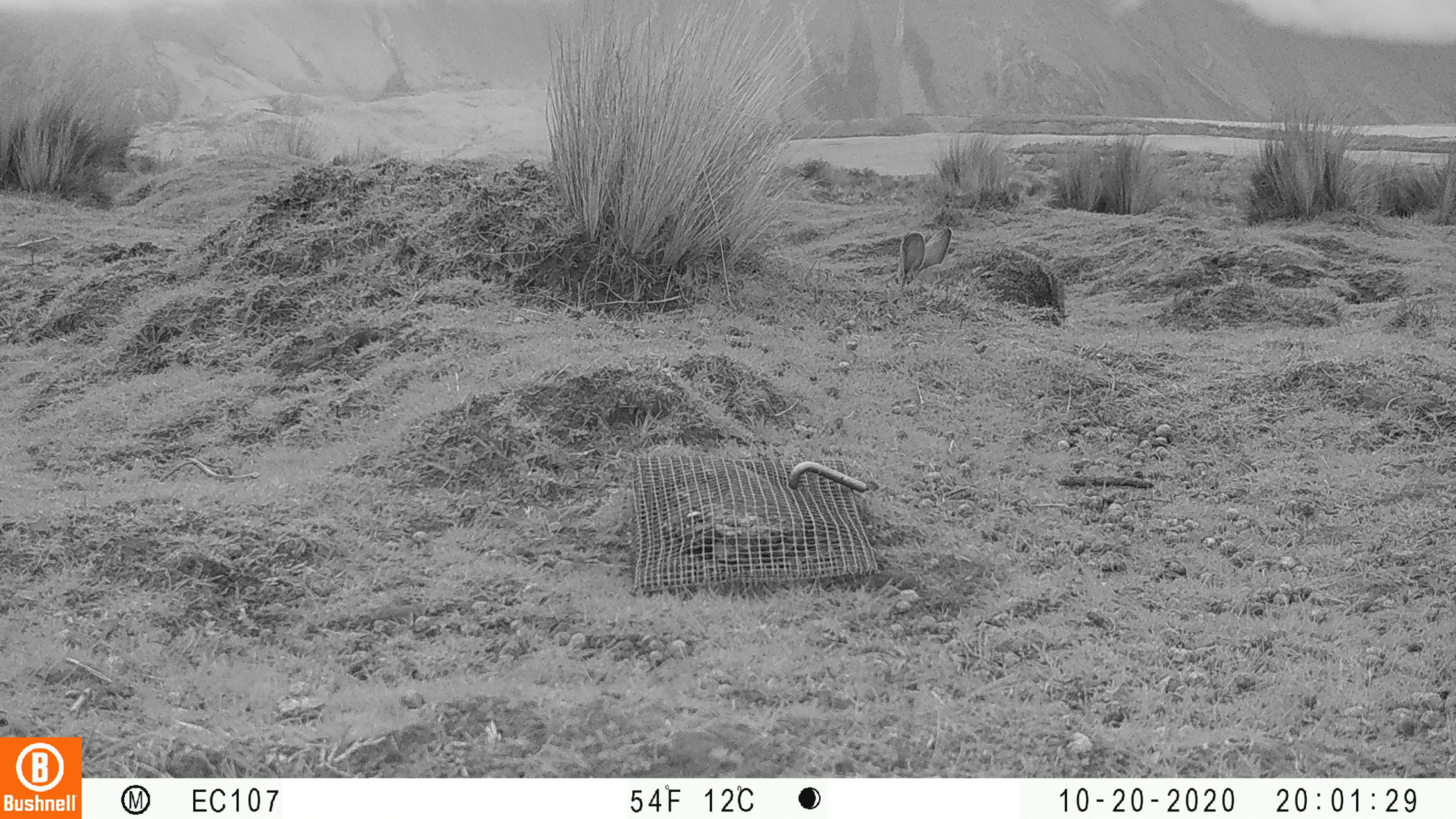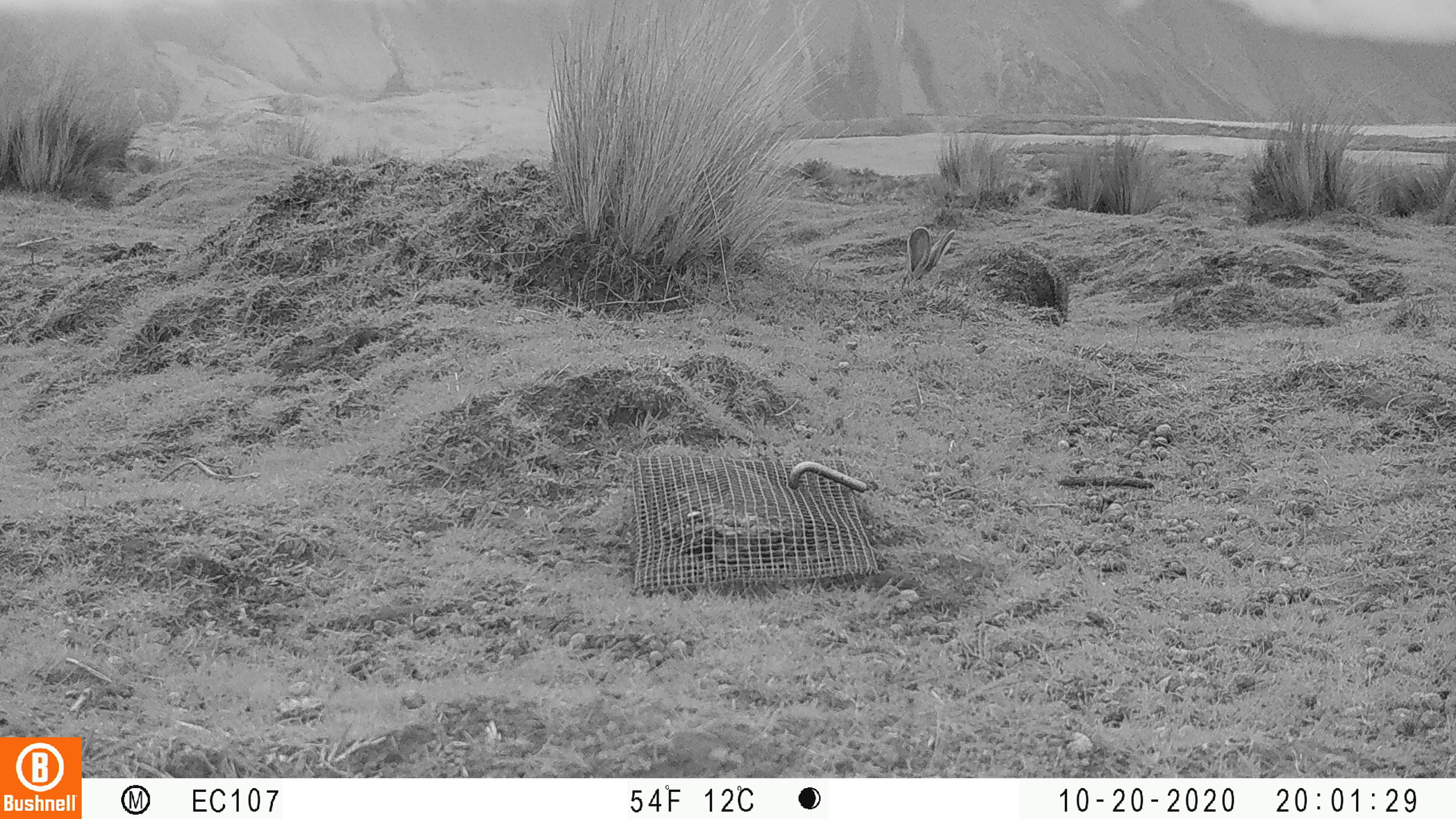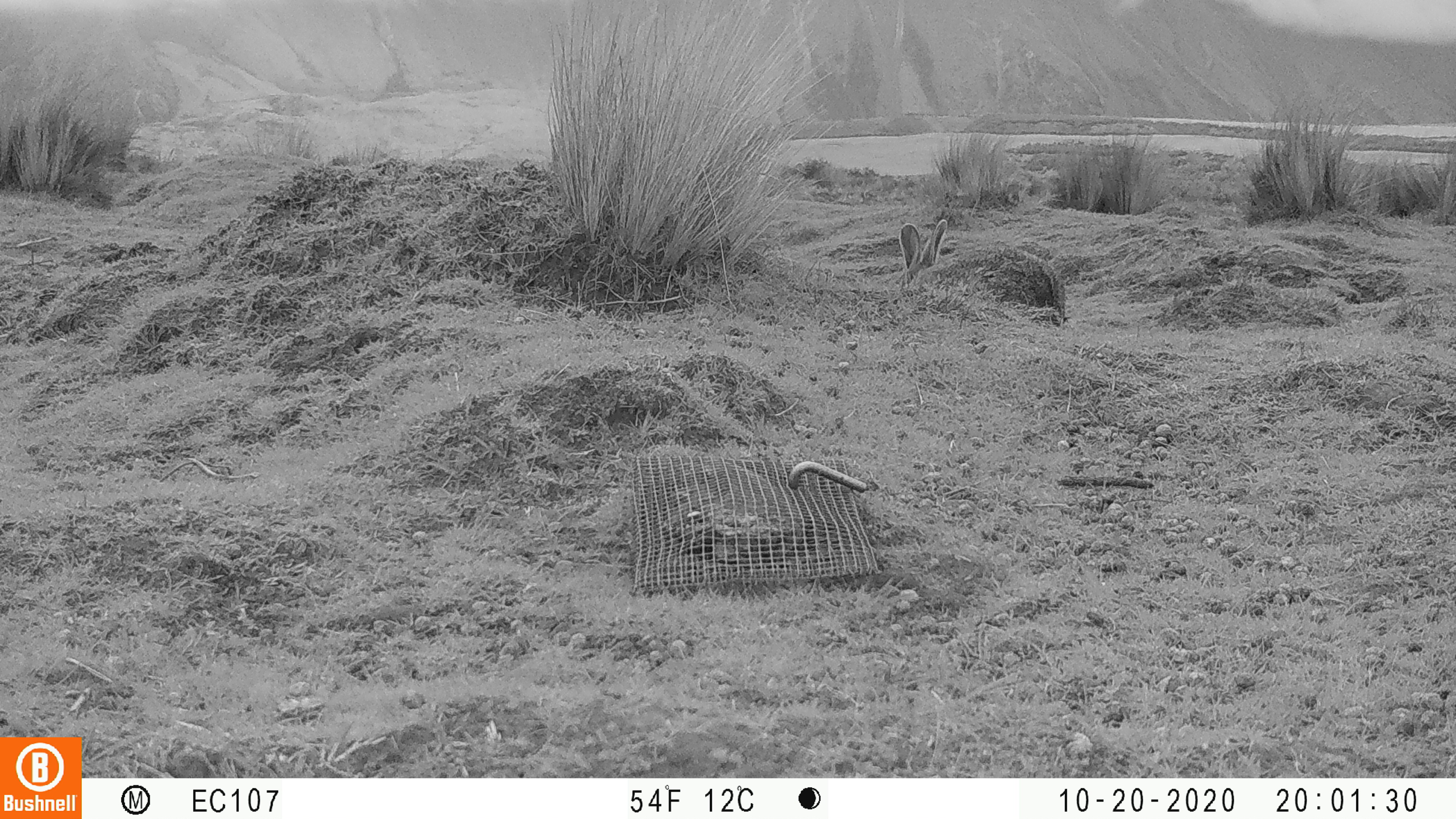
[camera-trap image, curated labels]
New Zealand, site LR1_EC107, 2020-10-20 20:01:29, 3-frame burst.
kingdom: Animalia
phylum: Chordata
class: Mammalia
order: Lagomorpha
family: Leporidae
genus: Oryctolagus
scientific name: Oryctolagus cuniculus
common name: european rabbit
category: rabbit